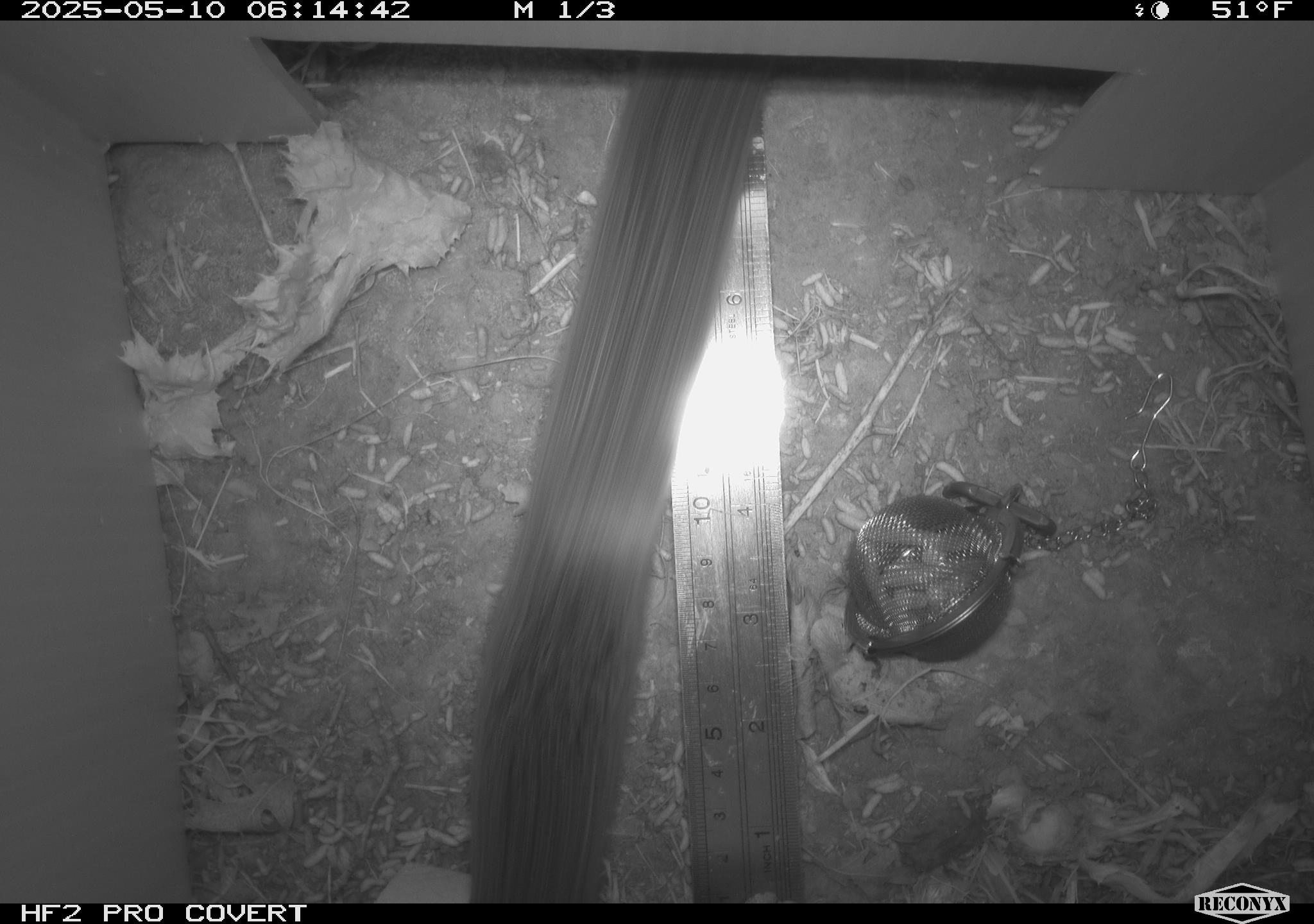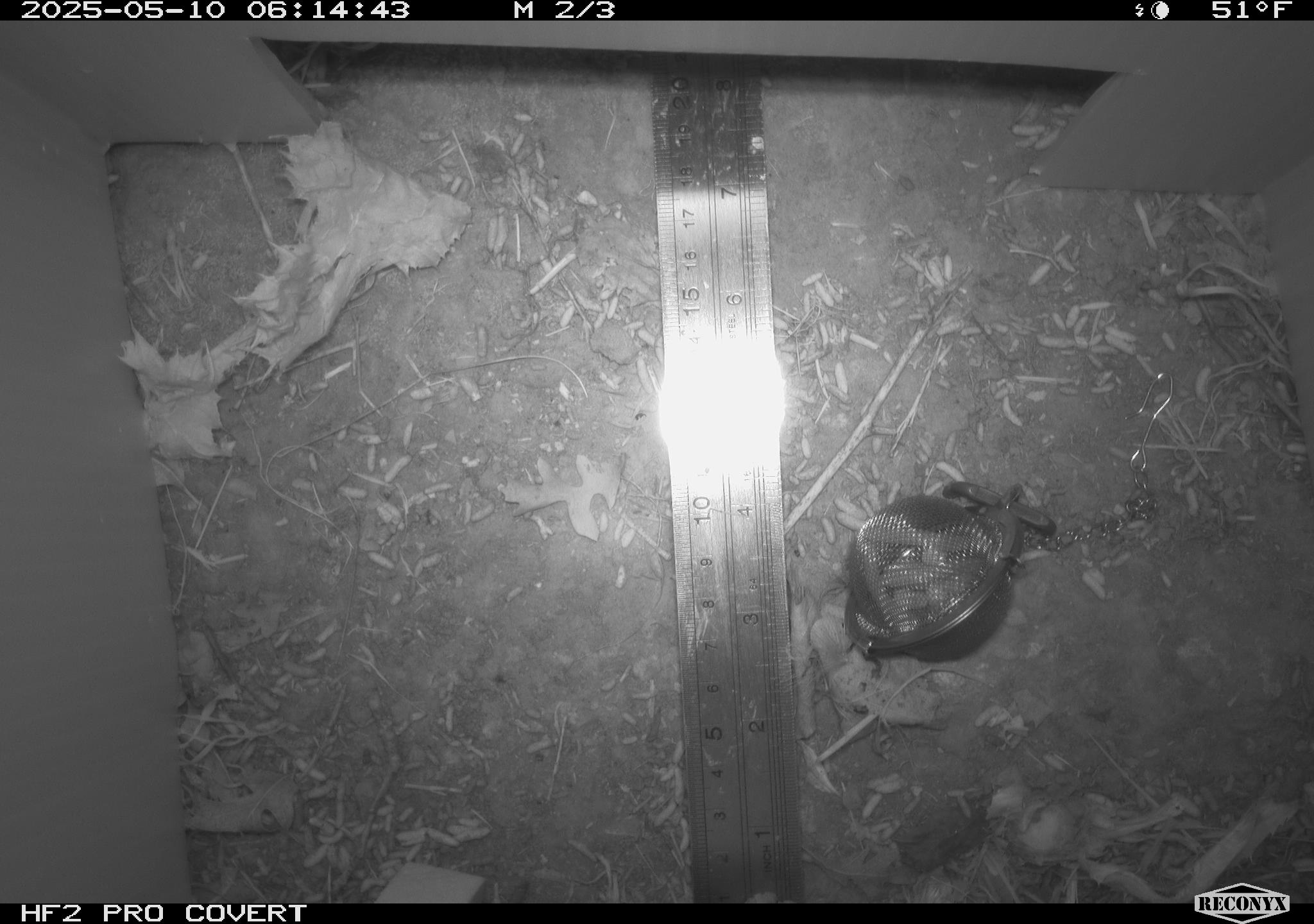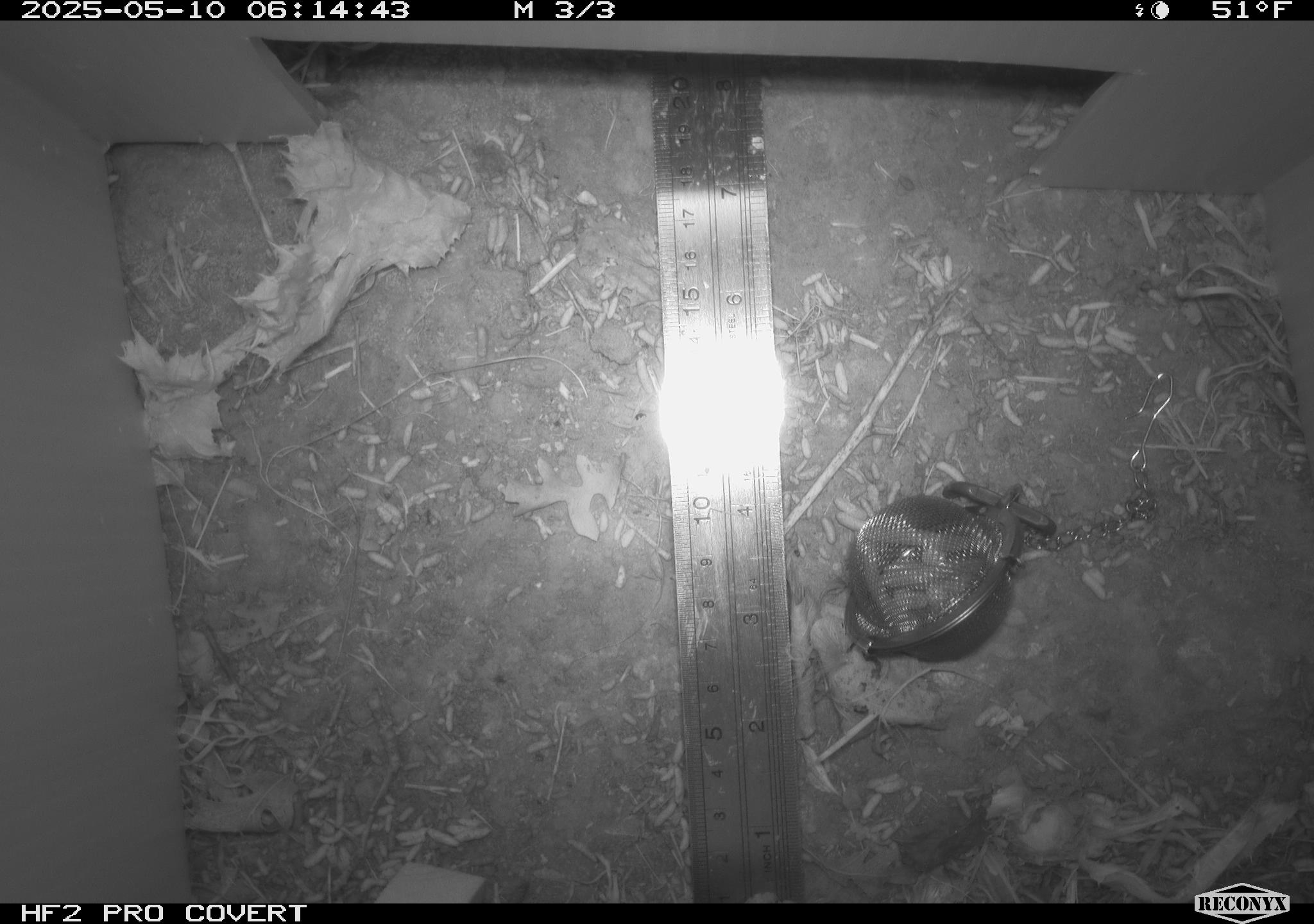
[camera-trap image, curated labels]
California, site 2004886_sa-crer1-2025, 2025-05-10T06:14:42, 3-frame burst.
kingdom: Animalia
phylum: Chordata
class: Mammalia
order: Rodentia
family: Cricetidae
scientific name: Arvicolinae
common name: voles, lemmings, and muskrats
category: arvicolinae subfamily